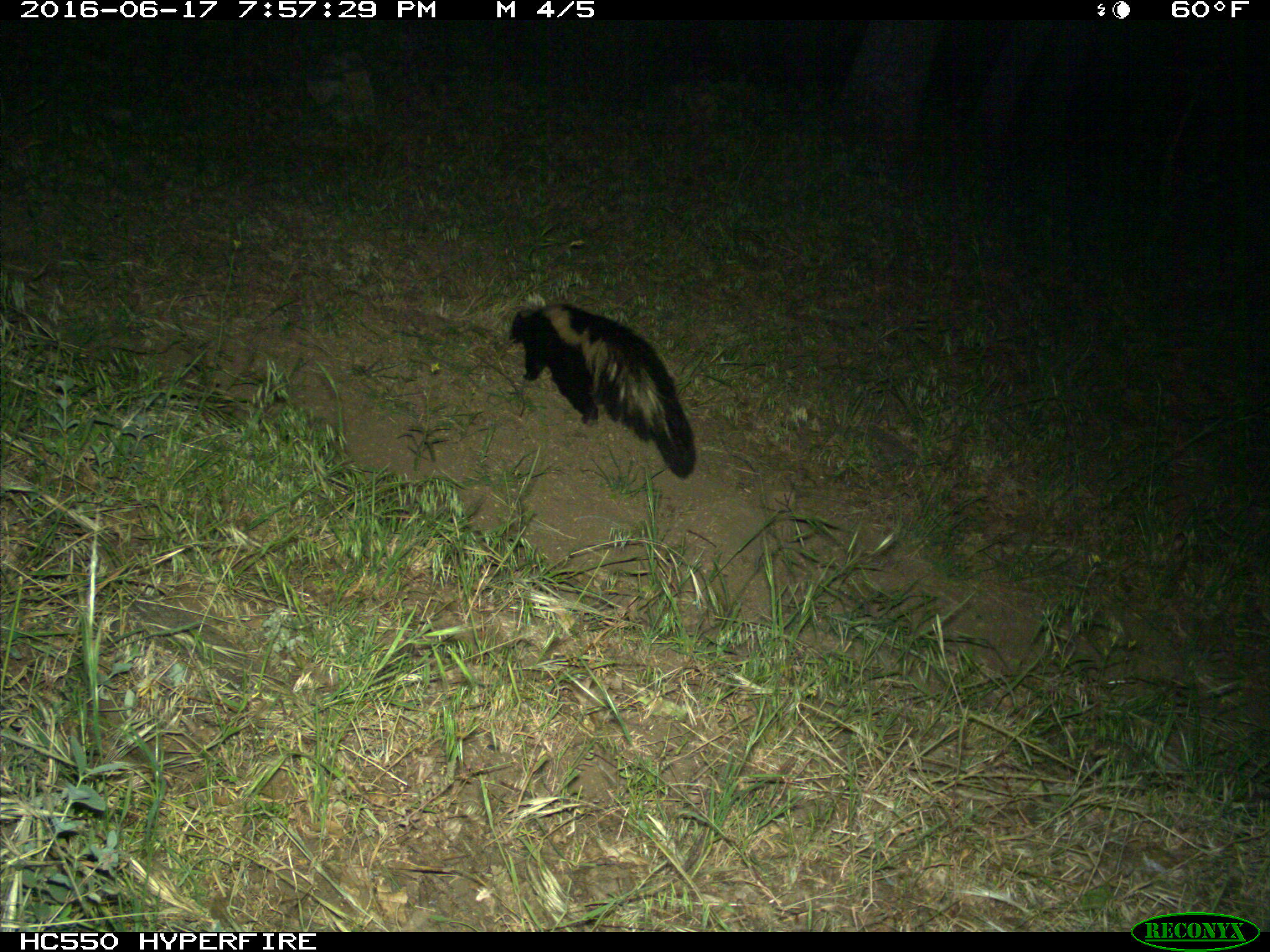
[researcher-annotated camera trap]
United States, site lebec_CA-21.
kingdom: Animalia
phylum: Chordata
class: Mammalia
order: Carnivora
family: Mephitidae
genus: Mephitis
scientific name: Mephitis mephitis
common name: striped skunk